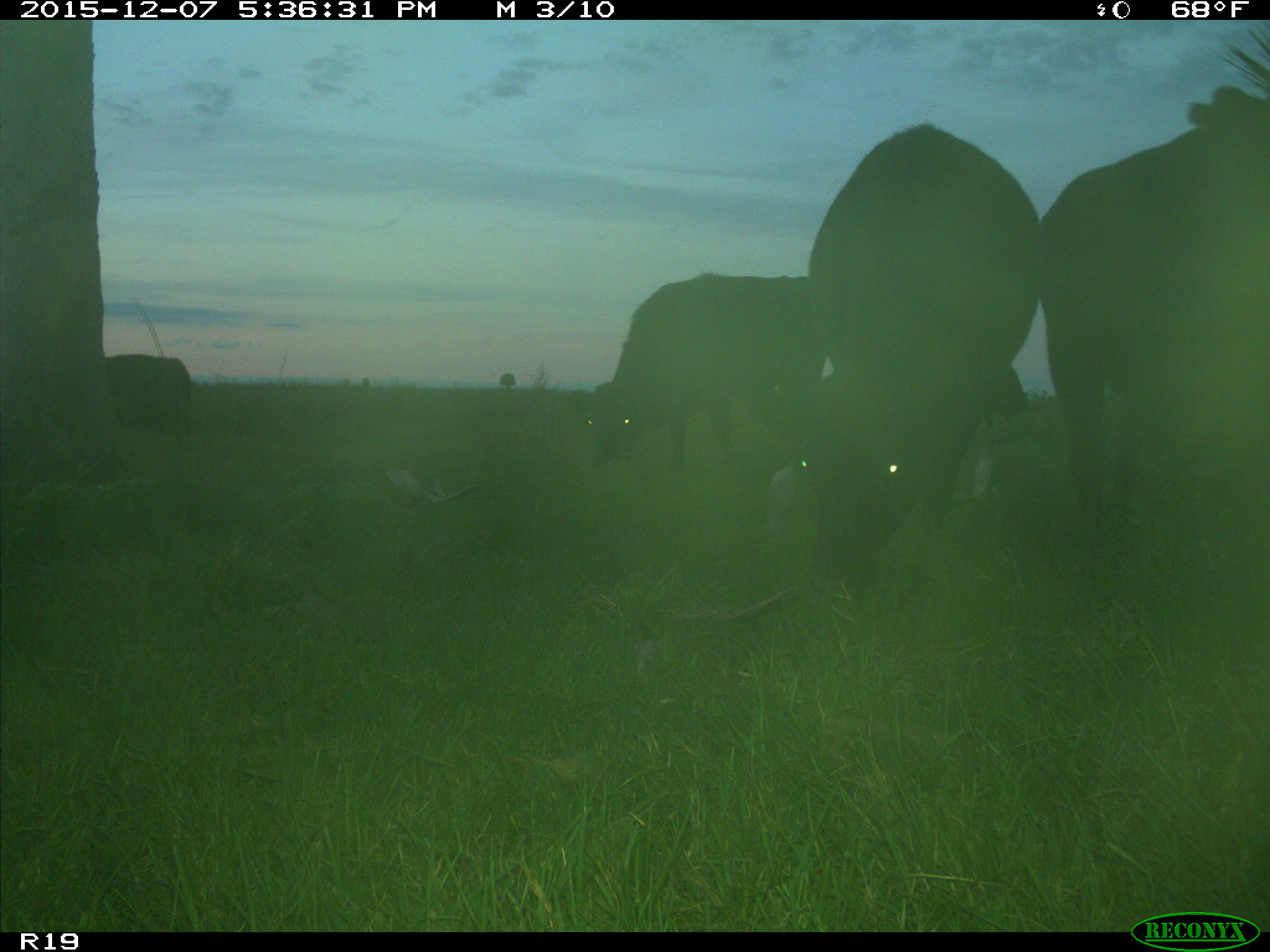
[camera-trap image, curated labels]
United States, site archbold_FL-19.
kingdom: Animalia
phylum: Chordata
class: Mammalia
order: Artiodactyla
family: Bovidae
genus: Bos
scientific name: Bos taurus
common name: domestic cow